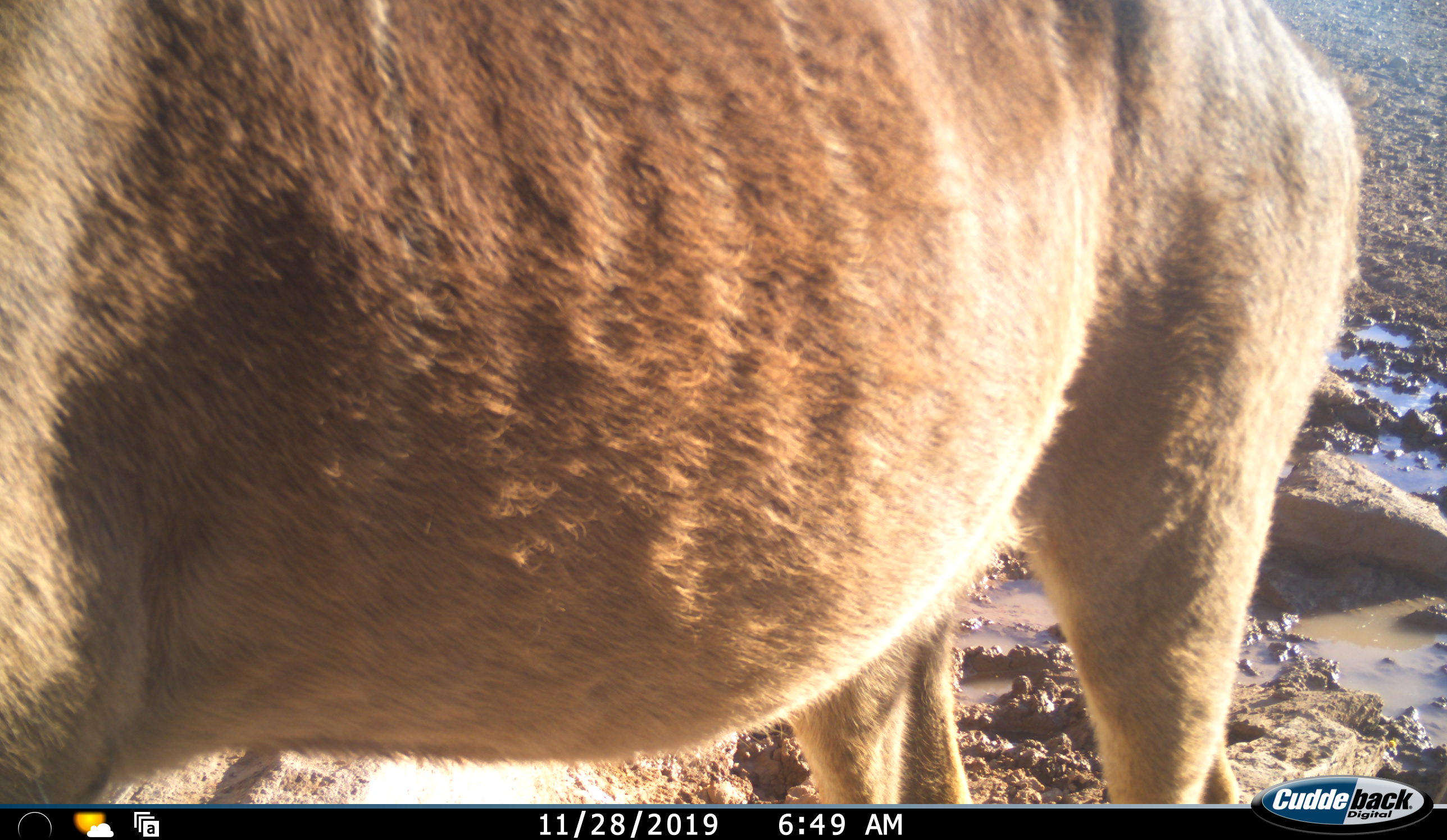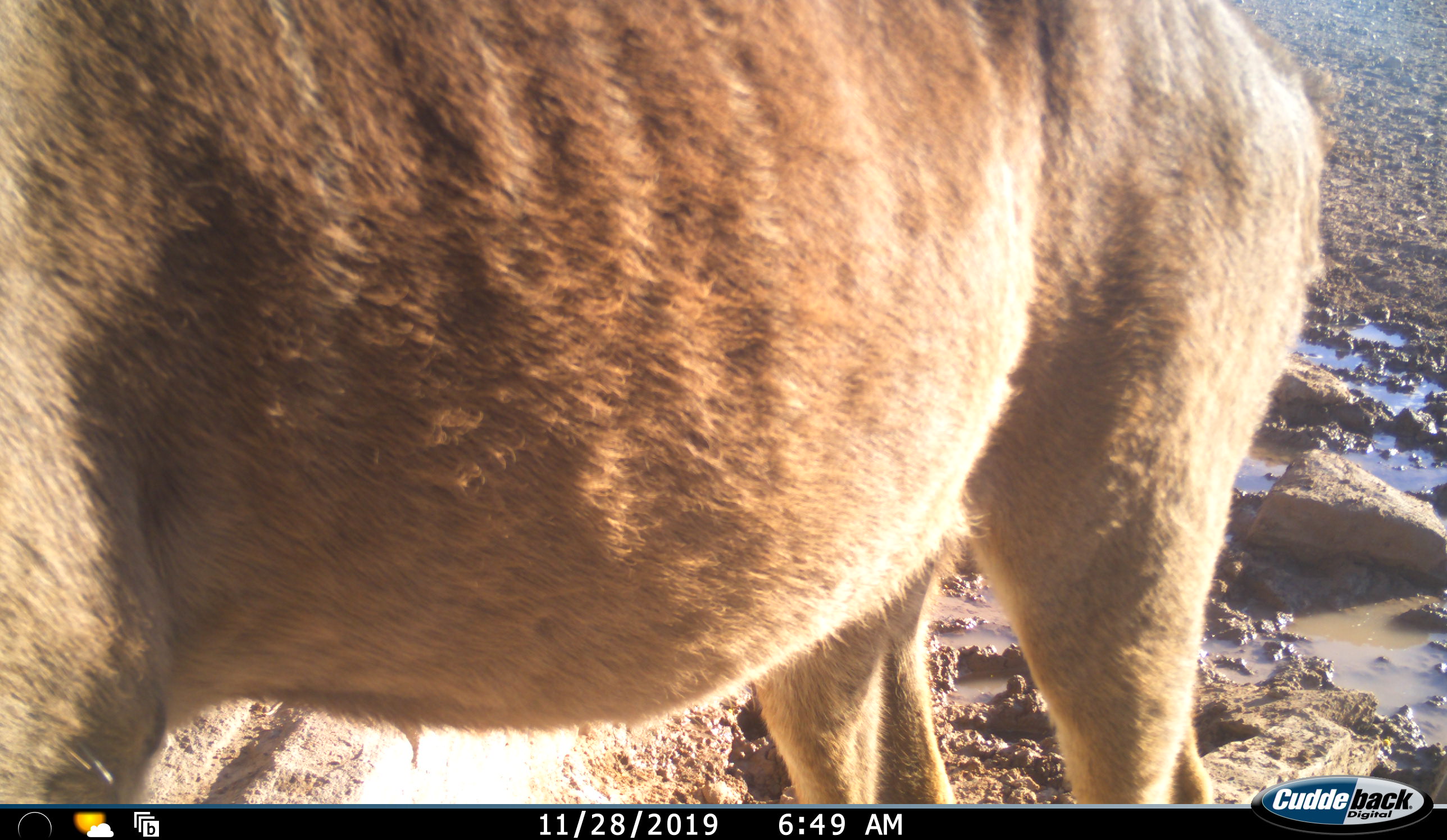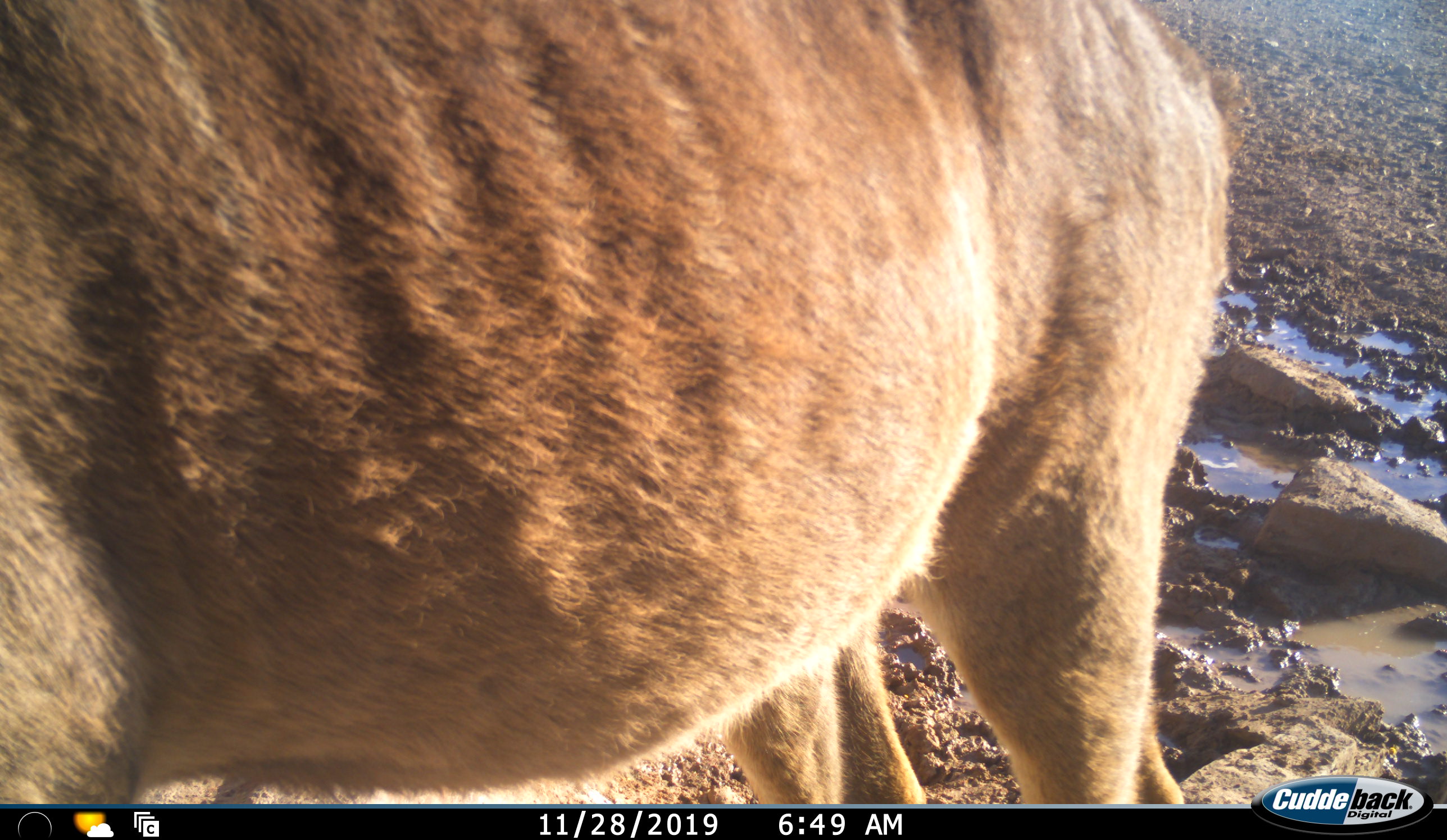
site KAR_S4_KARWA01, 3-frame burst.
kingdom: Animalia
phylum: Chordata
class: Mammalia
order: Artiodactyla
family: Bovidae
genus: Tragelaphus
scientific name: Tragelaphus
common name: kudu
Kudu (Tragelaphus), count 1. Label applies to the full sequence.